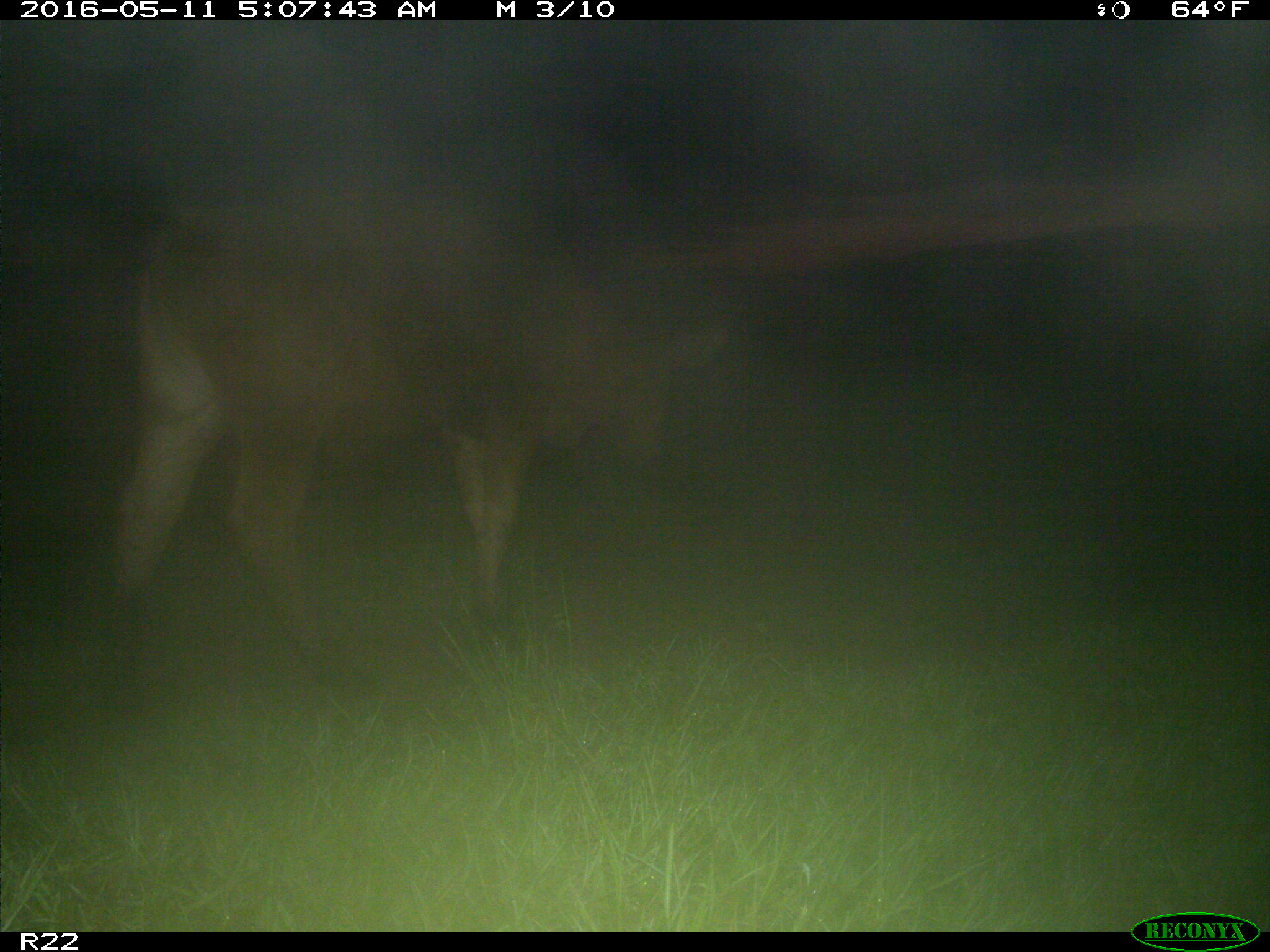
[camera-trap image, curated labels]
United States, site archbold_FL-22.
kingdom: Animalia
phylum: Chordata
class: Mammalia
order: Artiodactyla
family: Bovidae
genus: Bos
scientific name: Bos taurus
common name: domestic cow